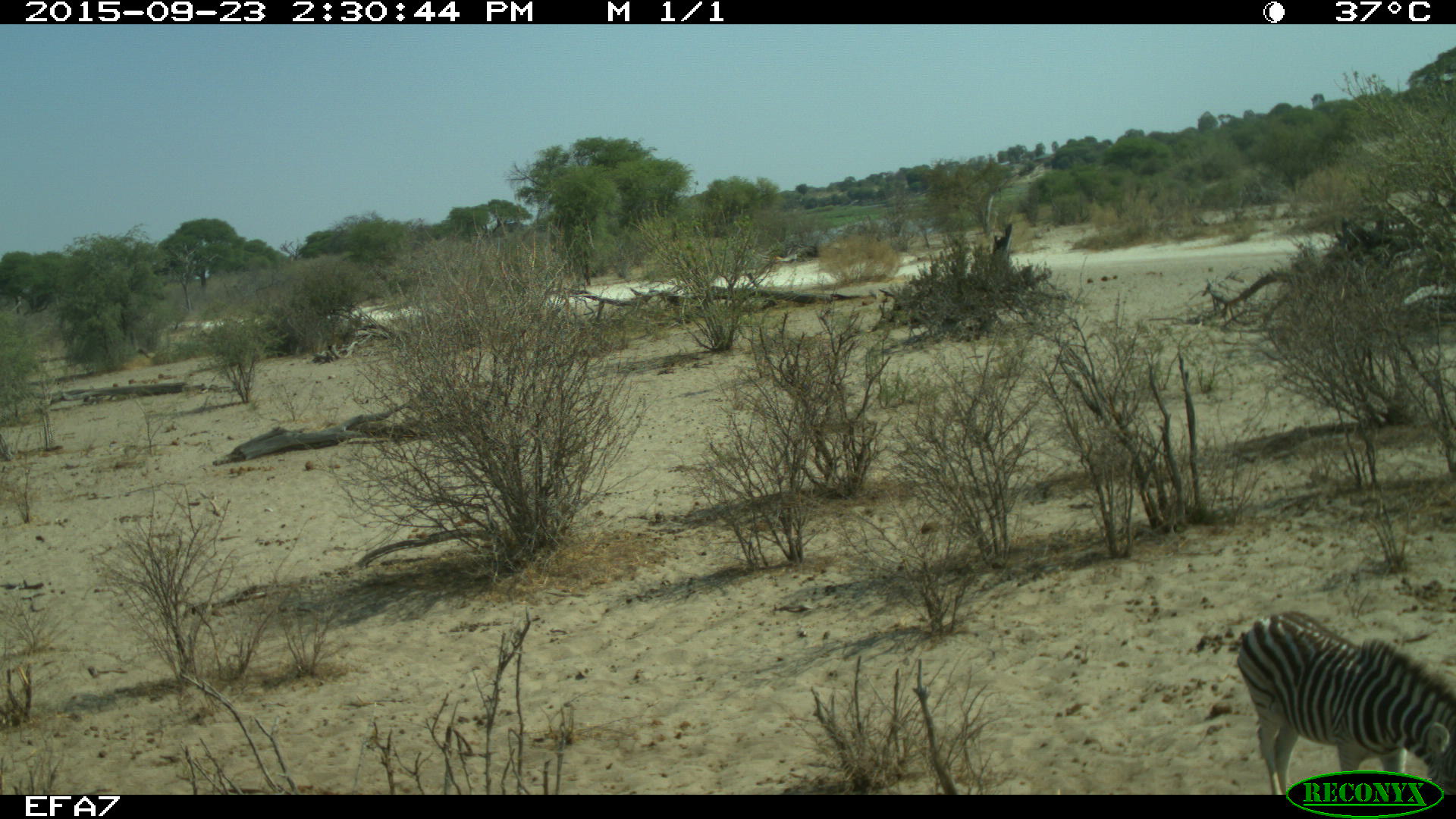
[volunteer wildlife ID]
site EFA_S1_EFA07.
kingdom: Animalia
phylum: Chordata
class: Mammalia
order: Perissodactyla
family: Equidae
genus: Equus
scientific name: Equus quagga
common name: plains zebra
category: zebraplains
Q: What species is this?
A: Zebraplains (plains zebra) (Equus quagga).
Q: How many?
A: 1.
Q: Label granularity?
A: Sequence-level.